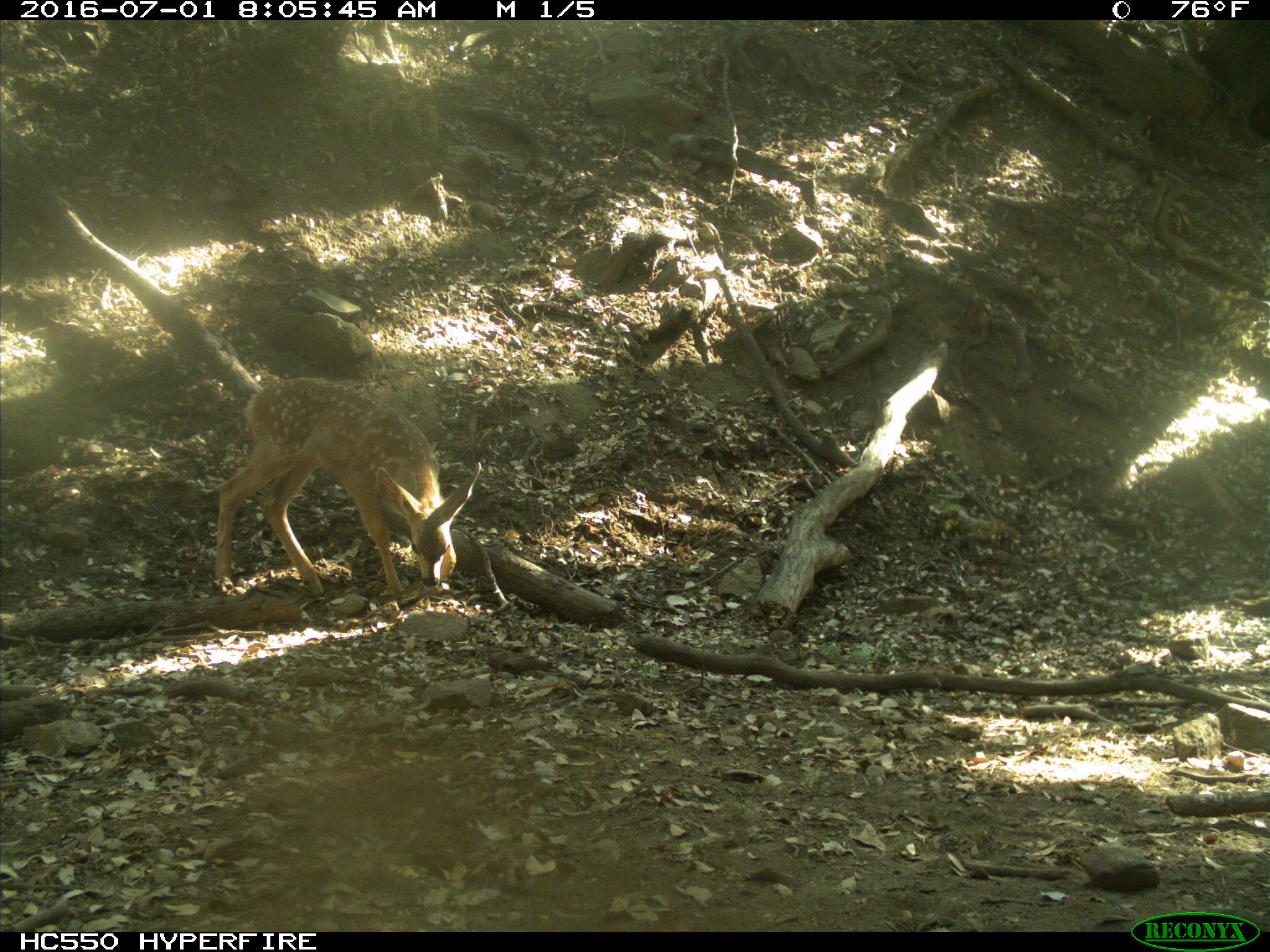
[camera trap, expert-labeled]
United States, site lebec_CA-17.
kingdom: Animalia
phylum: Chordata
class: Mammalia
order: Artiodactyla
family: Cervidae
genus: Odocoileus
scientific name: Odocoileus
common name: deer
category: unidentified deer